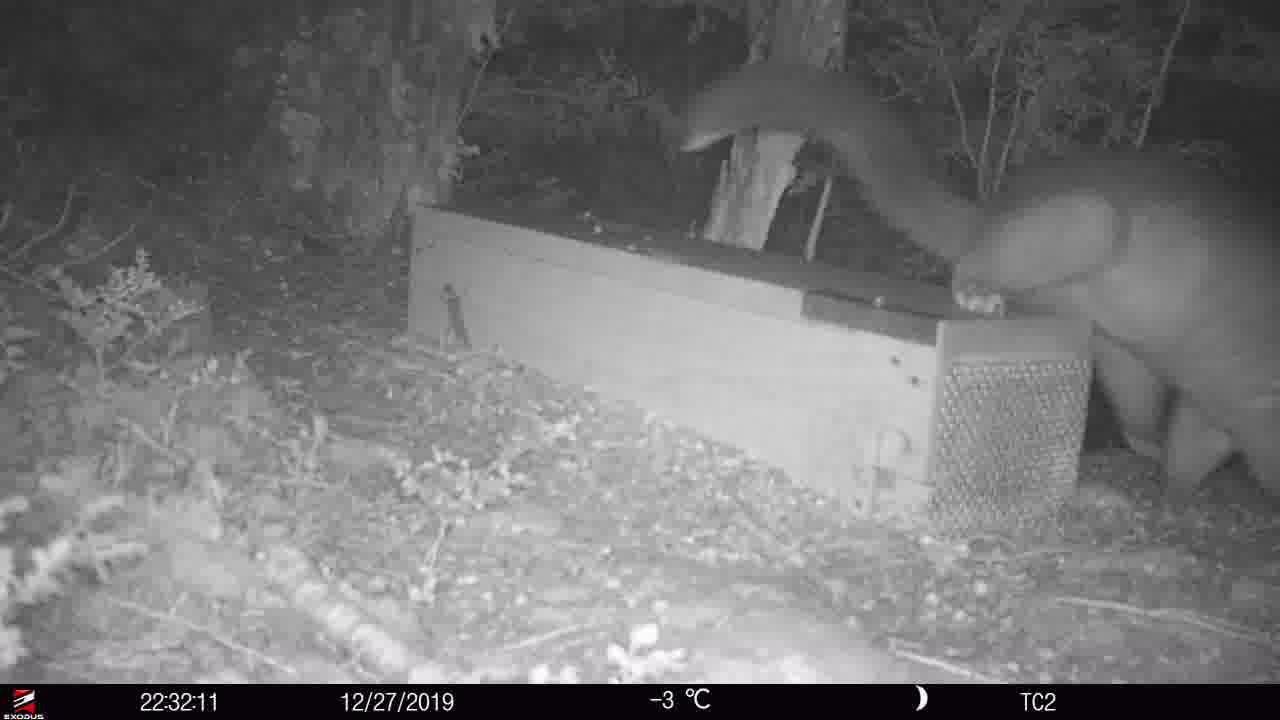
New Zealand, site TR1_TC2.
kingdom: Animalia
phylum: Chordata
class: Mammalia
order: Diprotodontia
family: Phalangeridae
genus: Trichosurus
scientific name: Trichosurus vulpecula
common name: common brushtail possum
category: possum